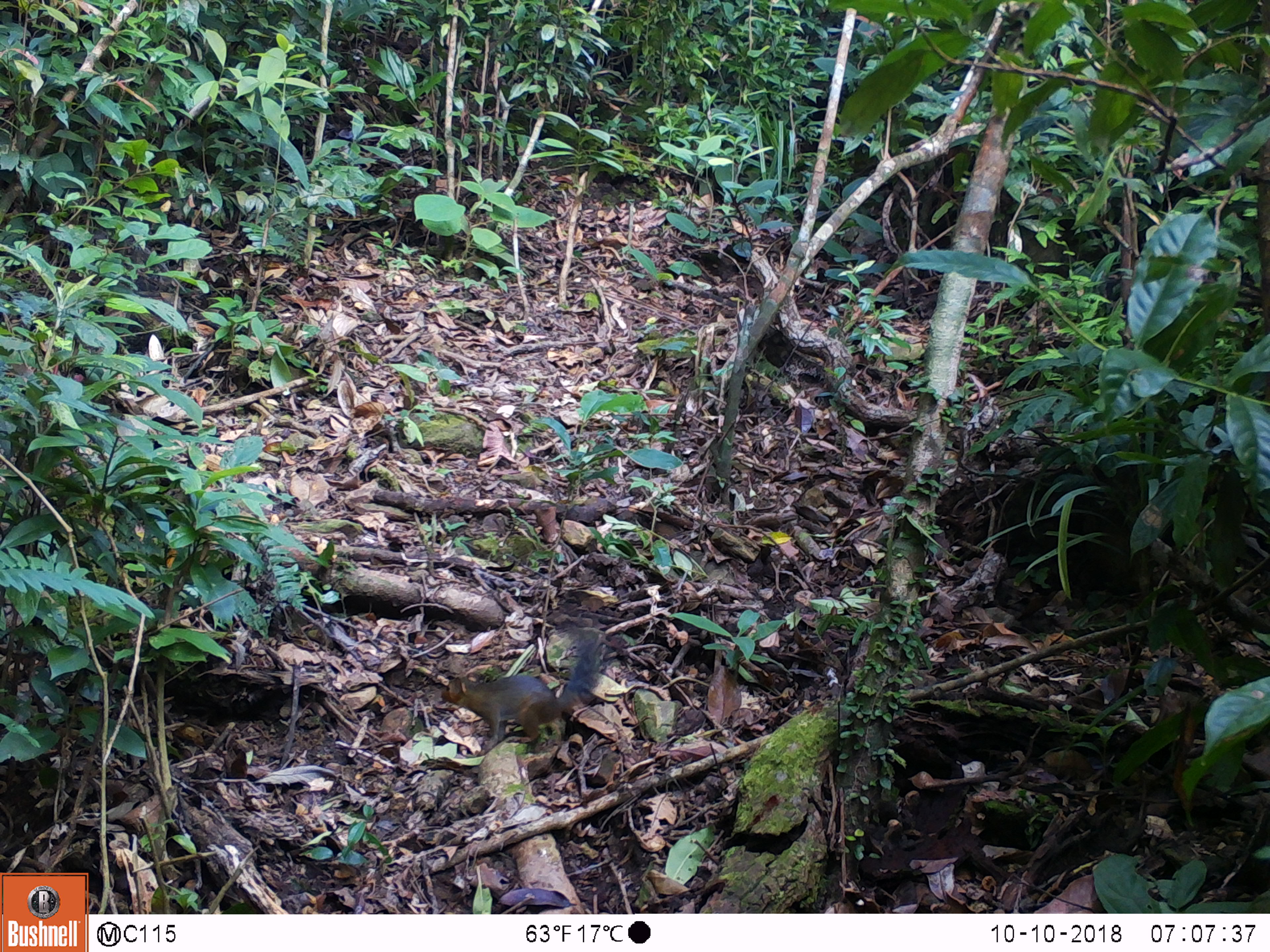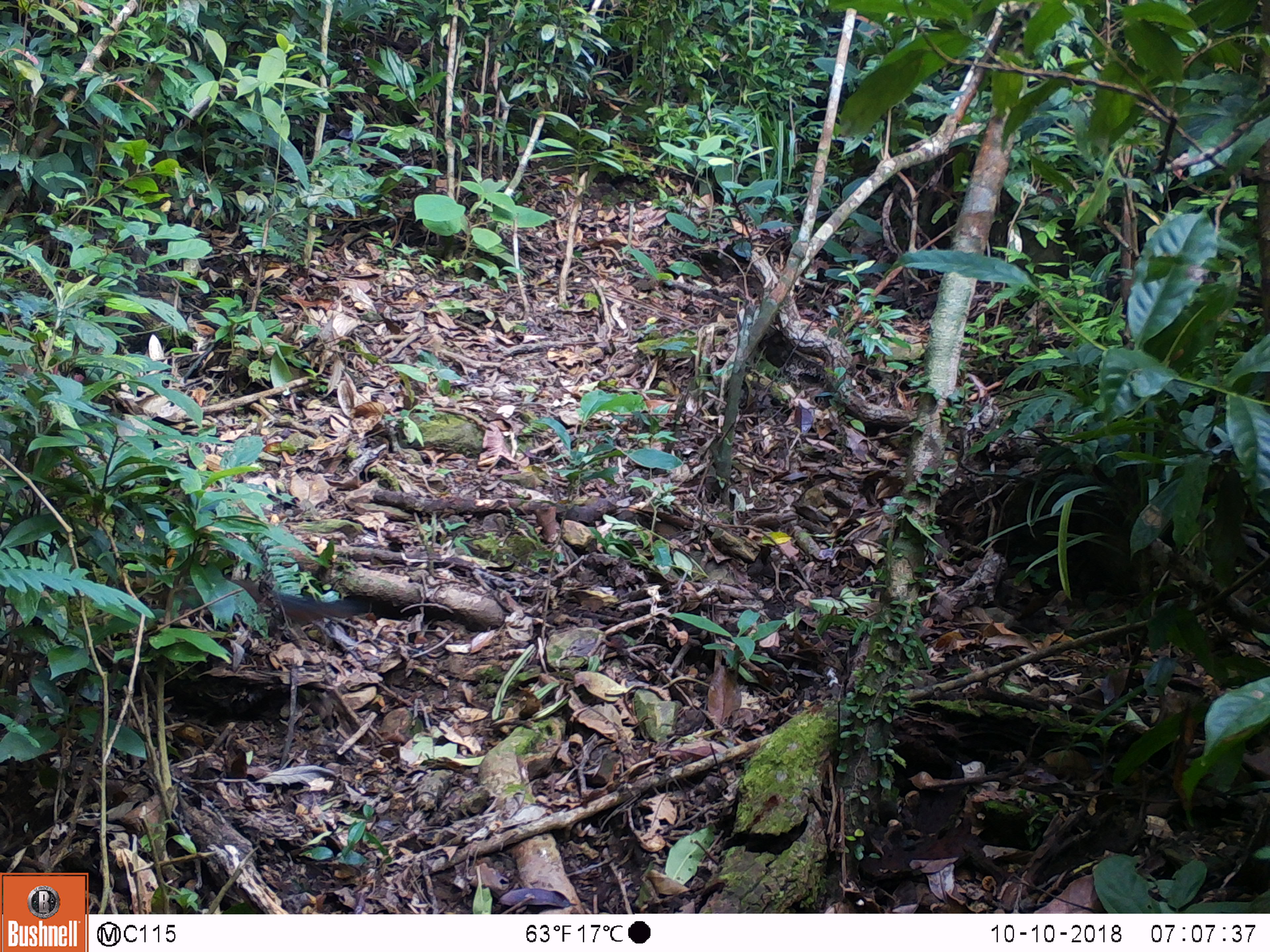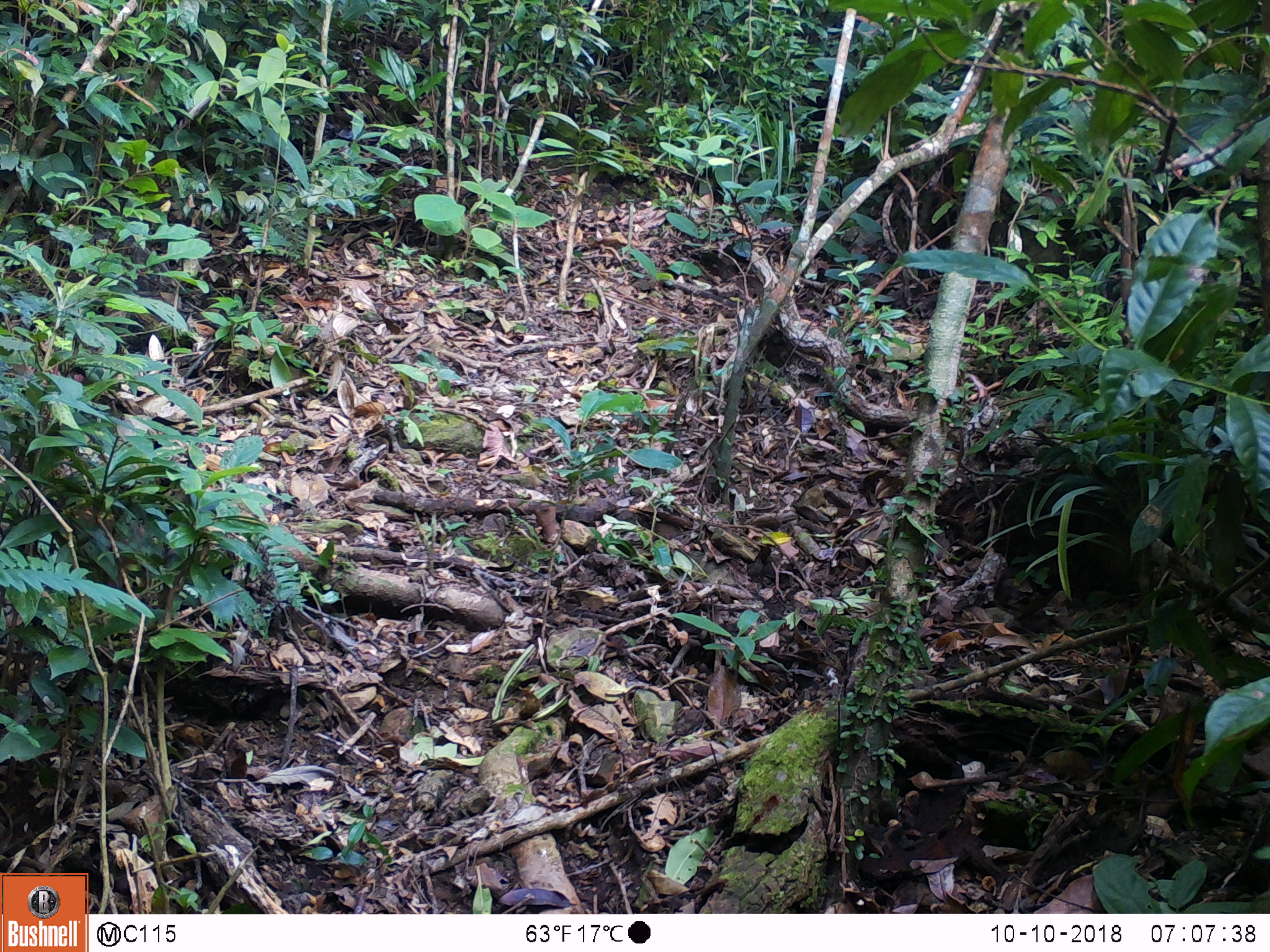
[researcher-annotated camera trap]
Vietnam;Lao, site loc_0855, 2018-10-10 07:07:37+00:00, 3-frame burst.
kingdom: Animalia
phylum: Chordata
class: Mammalia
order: Rodentia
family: Sciuridae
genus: Dremomys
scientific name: Dremomys rufigenis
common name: red-cheeked squirrel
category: red cheeked squirrel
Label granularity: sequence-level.